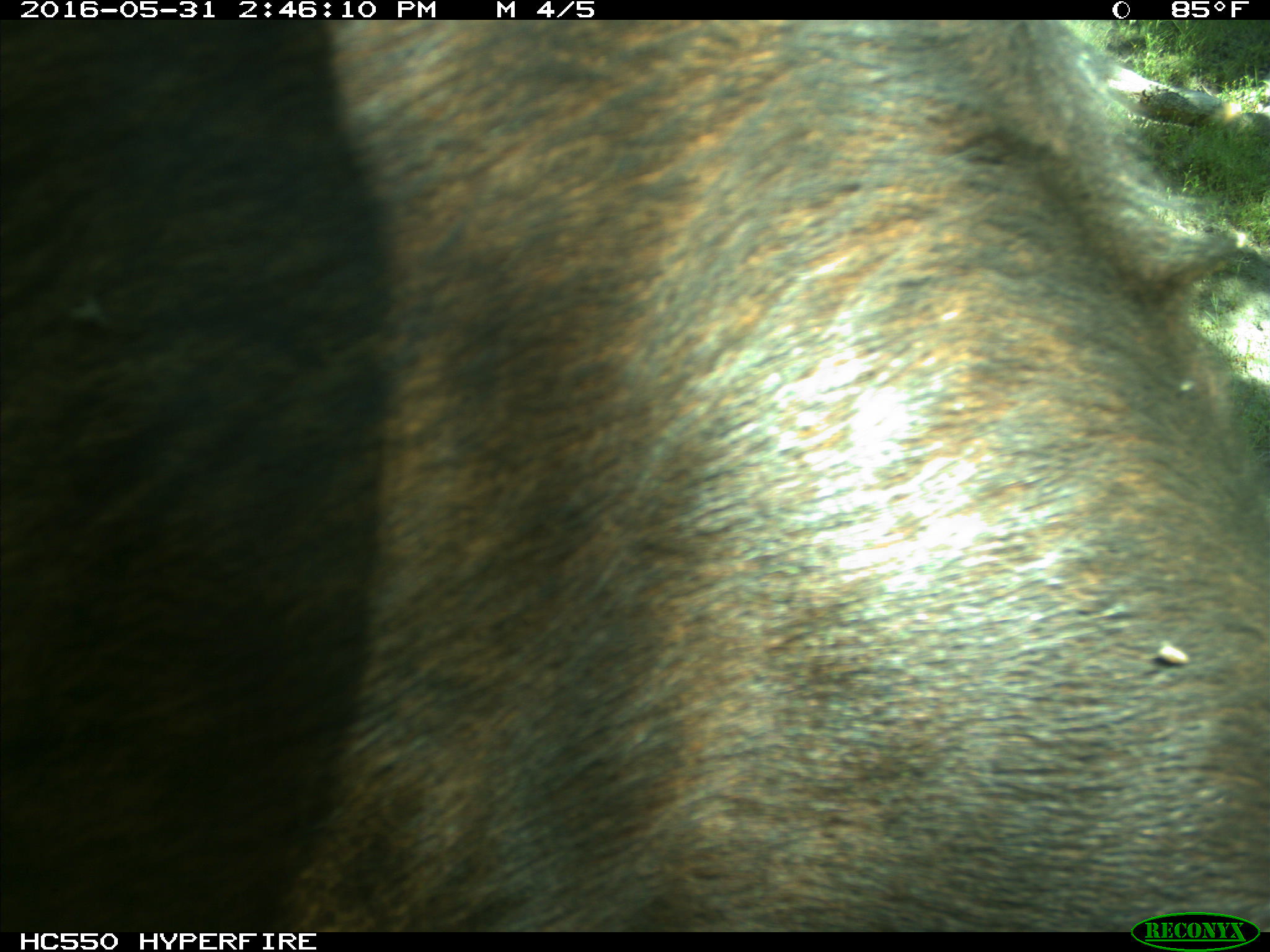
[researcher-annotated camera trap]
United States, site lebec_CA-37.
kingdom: Animalia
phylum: Chordata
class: Mammalia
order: Artiodactyla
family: Bovidae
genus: Bos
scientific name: Bos taurus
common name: domestic cow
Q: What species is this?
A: Bos taurus (domestic cow).